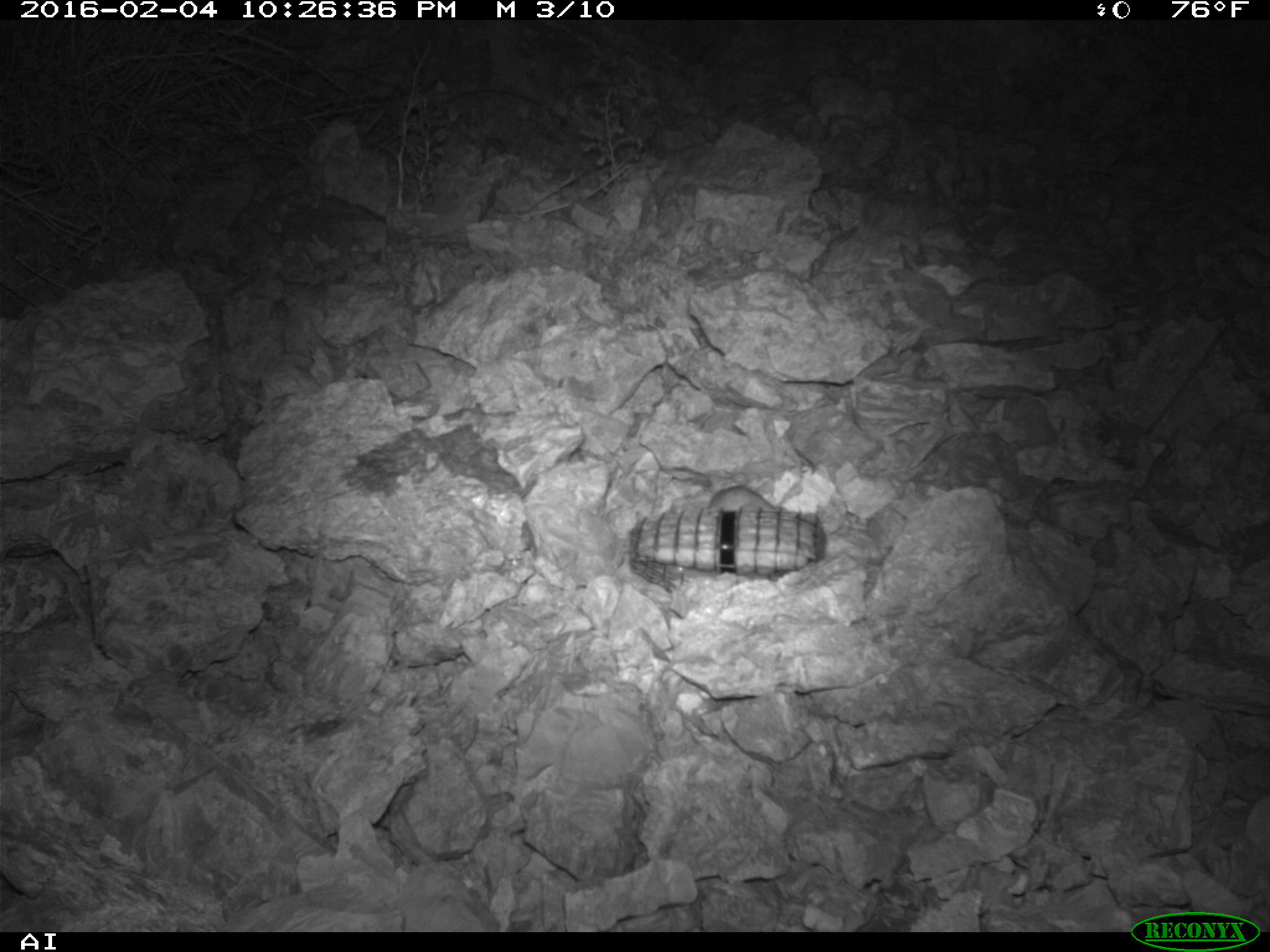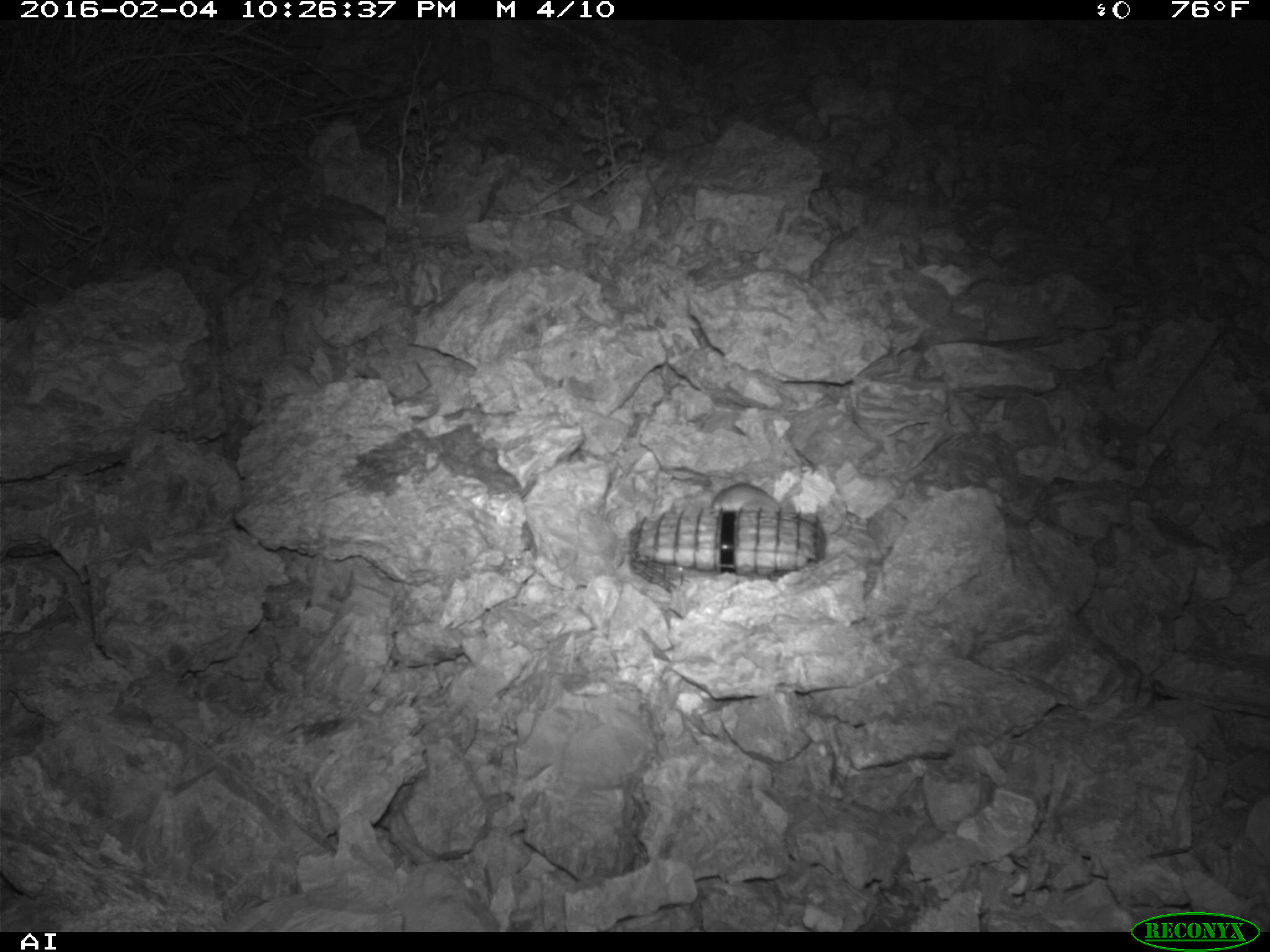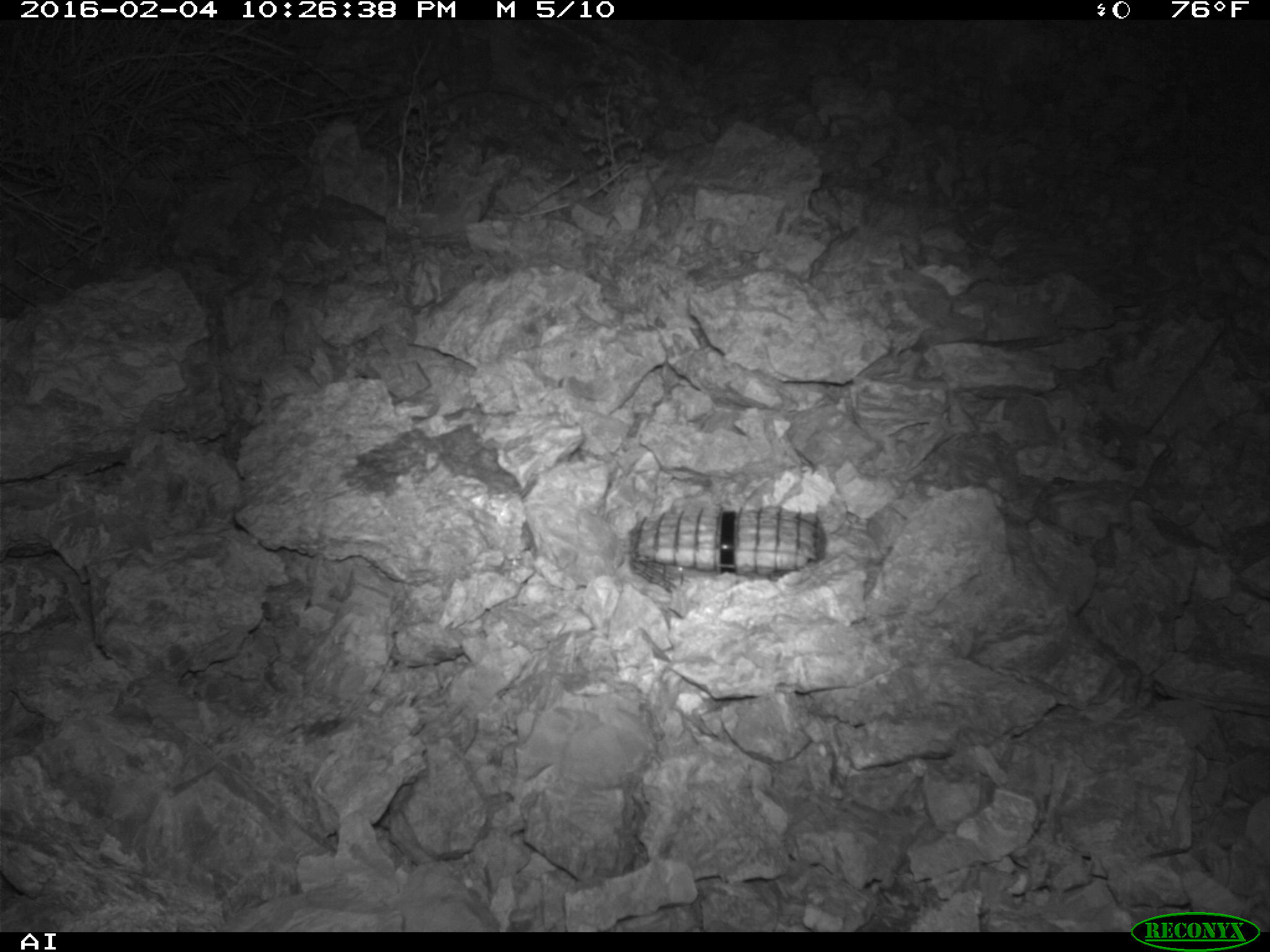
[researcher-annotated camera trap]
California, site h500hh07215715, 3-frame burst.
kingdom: Animalia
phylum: Chordata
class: Mammalia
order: Rodentia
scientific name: Rodentia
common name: rodent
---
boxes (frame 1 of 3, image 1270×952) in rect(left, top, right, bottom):
rodent: rect(706, 485, 778, 511)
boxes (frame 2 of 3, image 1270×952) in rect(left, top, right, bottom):
rodent: rect(709, 482, 797, 517)